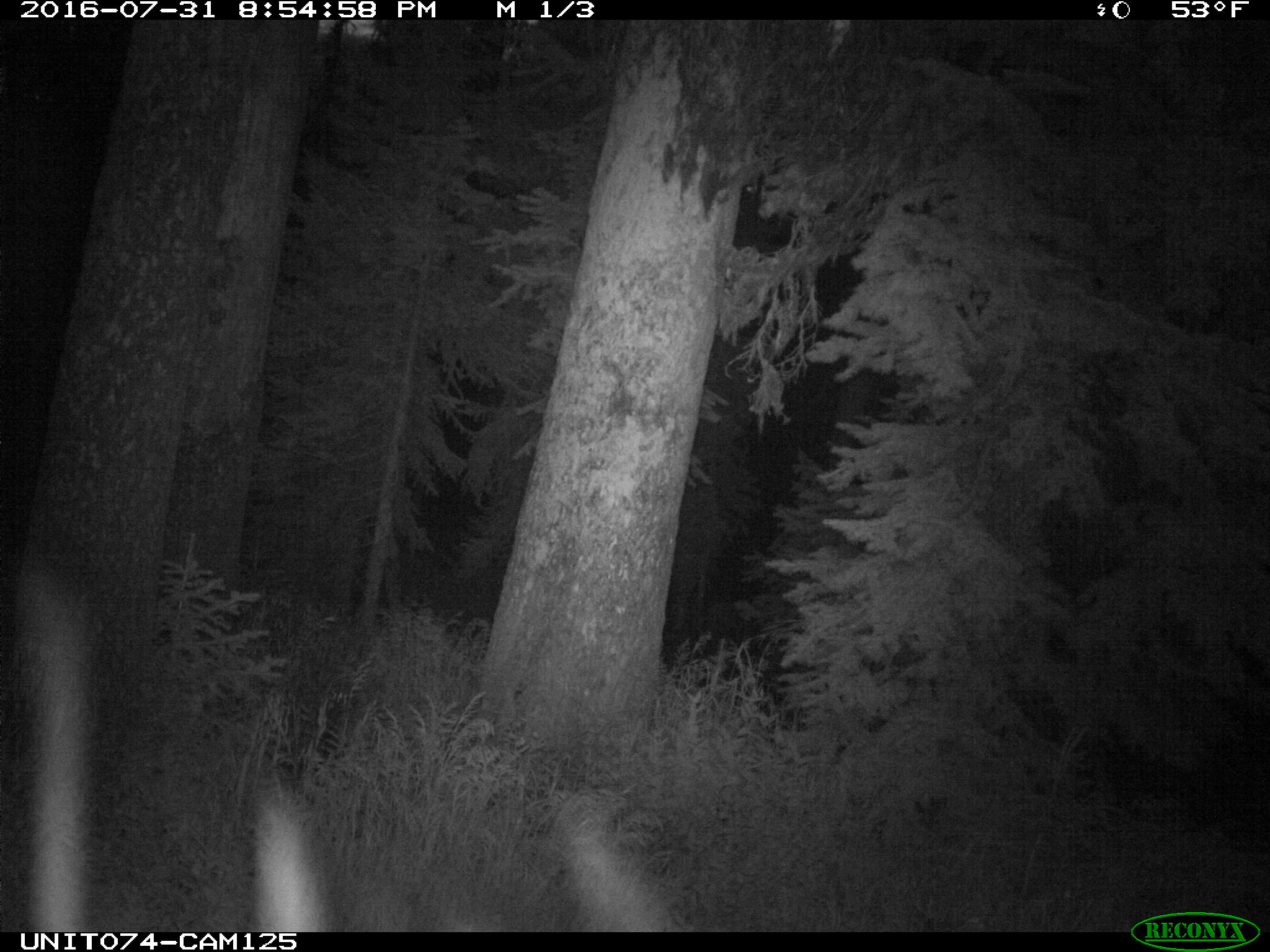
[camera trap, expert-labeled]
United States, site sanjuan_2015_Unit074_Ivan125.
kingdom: Animalia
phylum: Chordata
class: Mammalia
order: Artiodactyla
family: Cervidae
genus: Cervus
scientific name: Cervus elaphus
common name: red deer